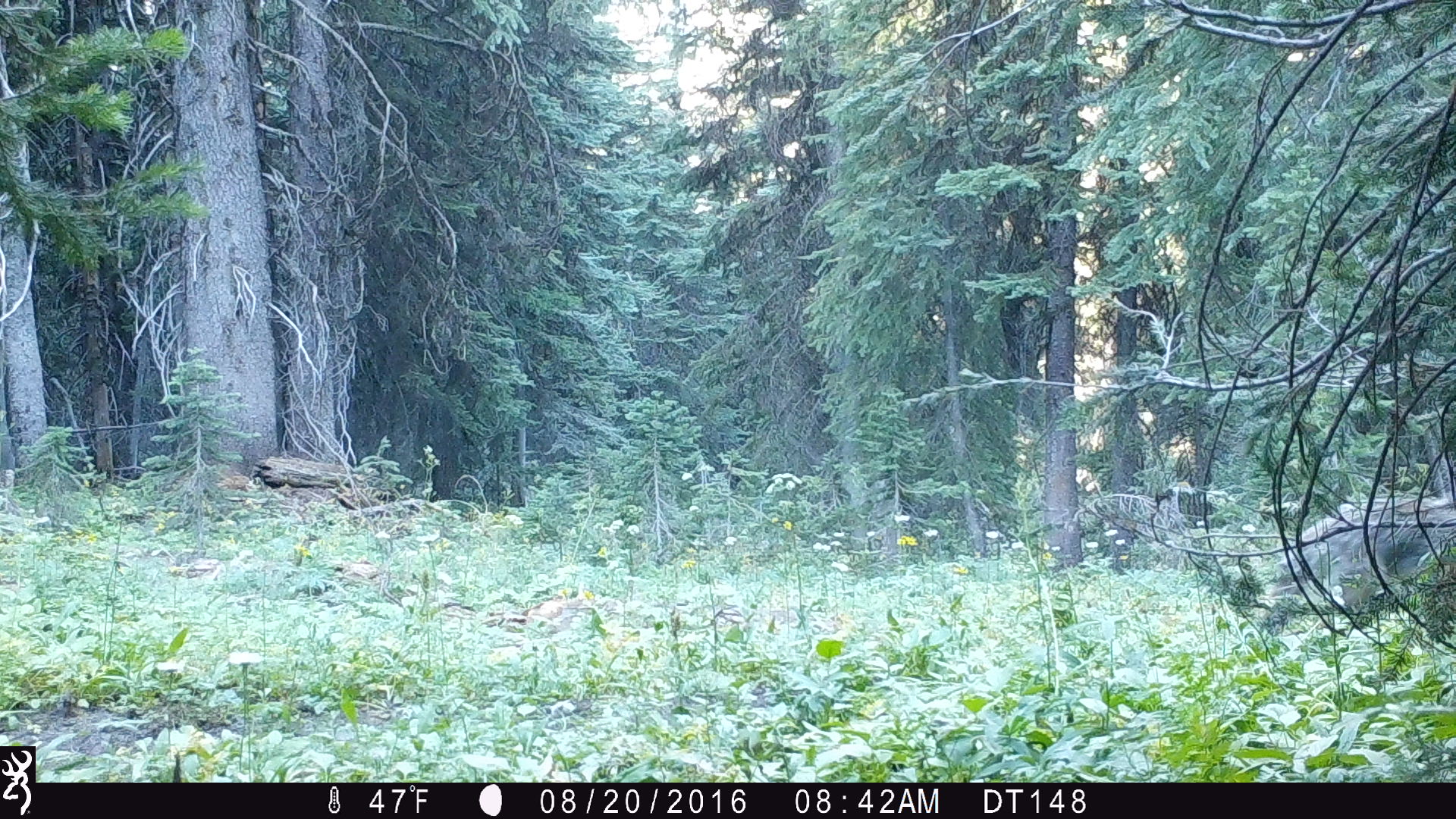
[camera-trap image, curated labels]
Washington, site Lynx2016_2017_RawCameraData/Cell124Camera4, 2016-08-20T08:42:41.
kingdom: Animalia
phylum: Chordata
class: Mammalia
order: Carnivora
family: Canidae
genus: Canis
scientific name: Canis latrans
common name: coyote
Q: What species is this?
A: Canis latrans (coyote).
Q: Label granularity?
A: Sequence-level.